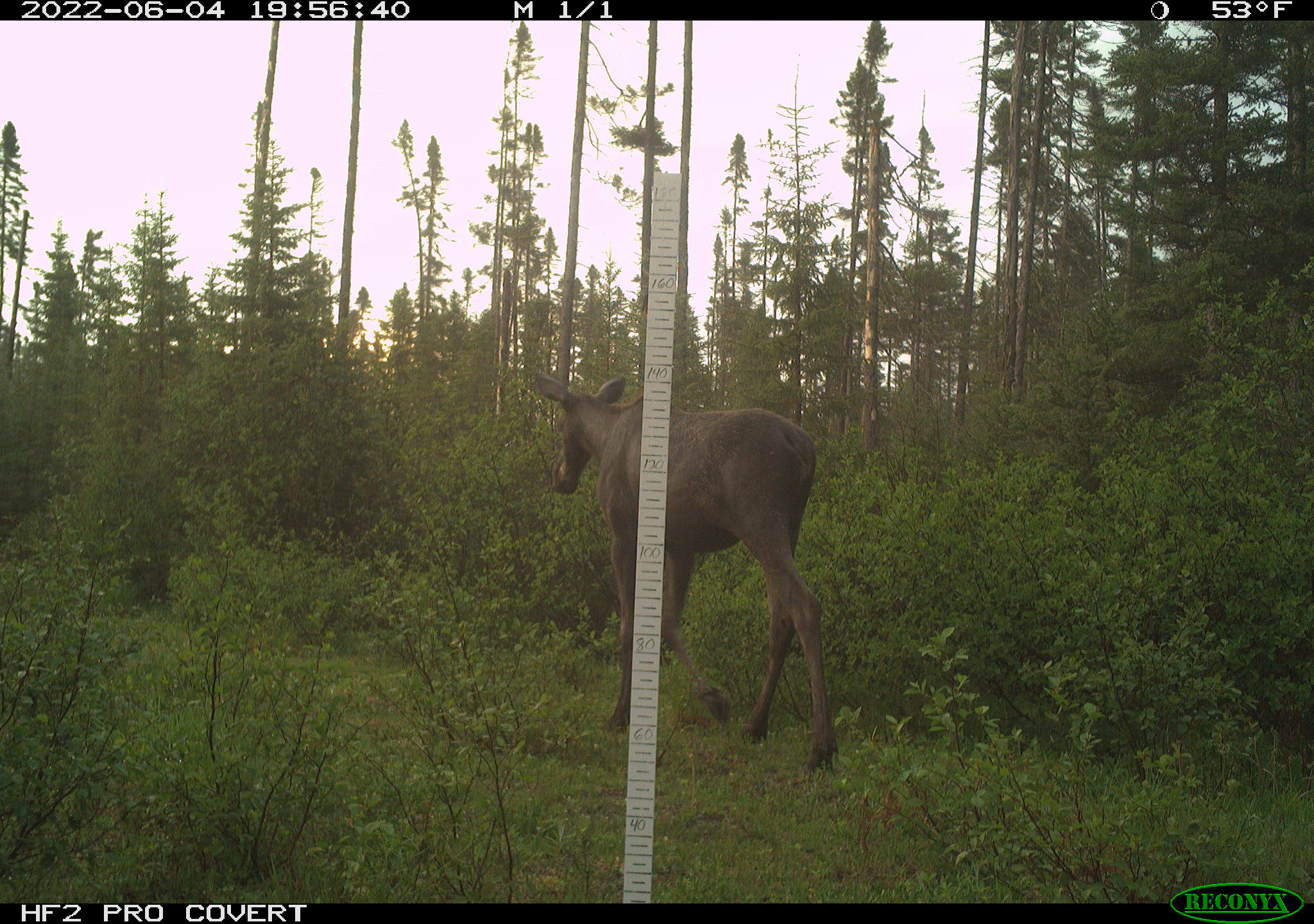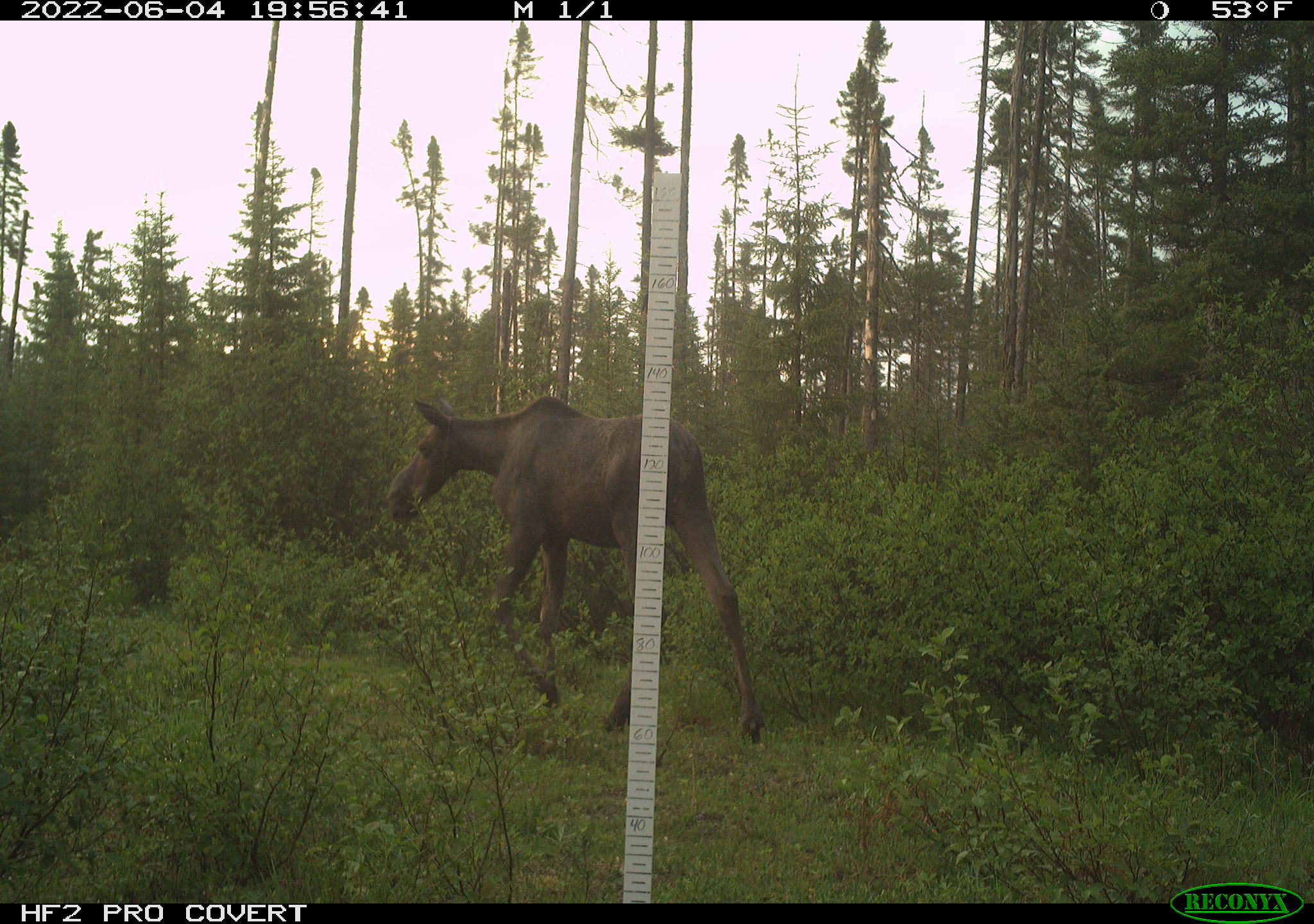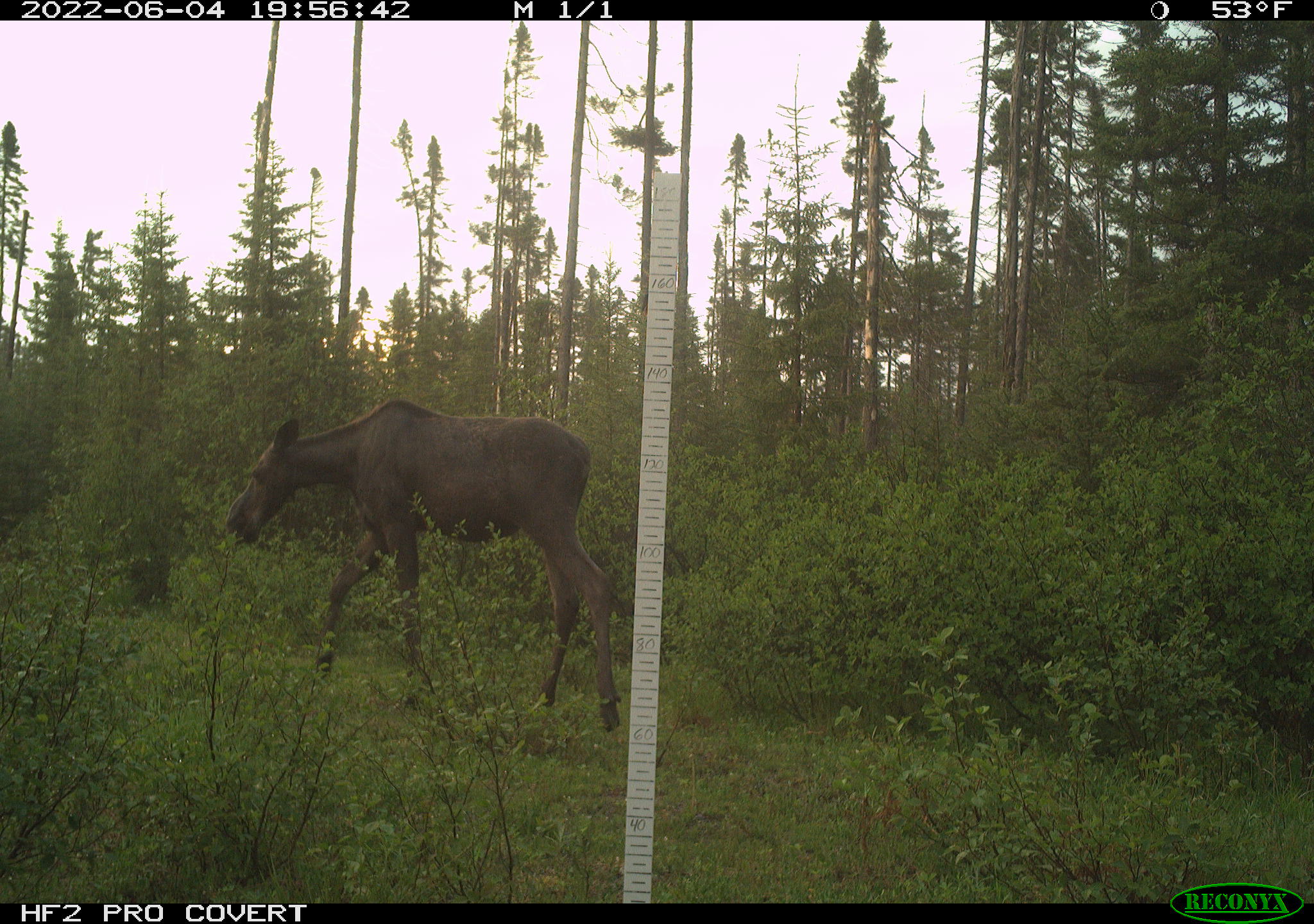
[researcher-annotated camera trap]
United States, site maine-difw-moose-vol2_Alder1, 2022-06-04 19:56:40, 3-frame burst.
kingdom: Animalia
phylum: Chordata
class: Mammalia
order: Artiodactyla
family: Cervidae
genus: Alces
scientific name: Alces alces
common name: moose